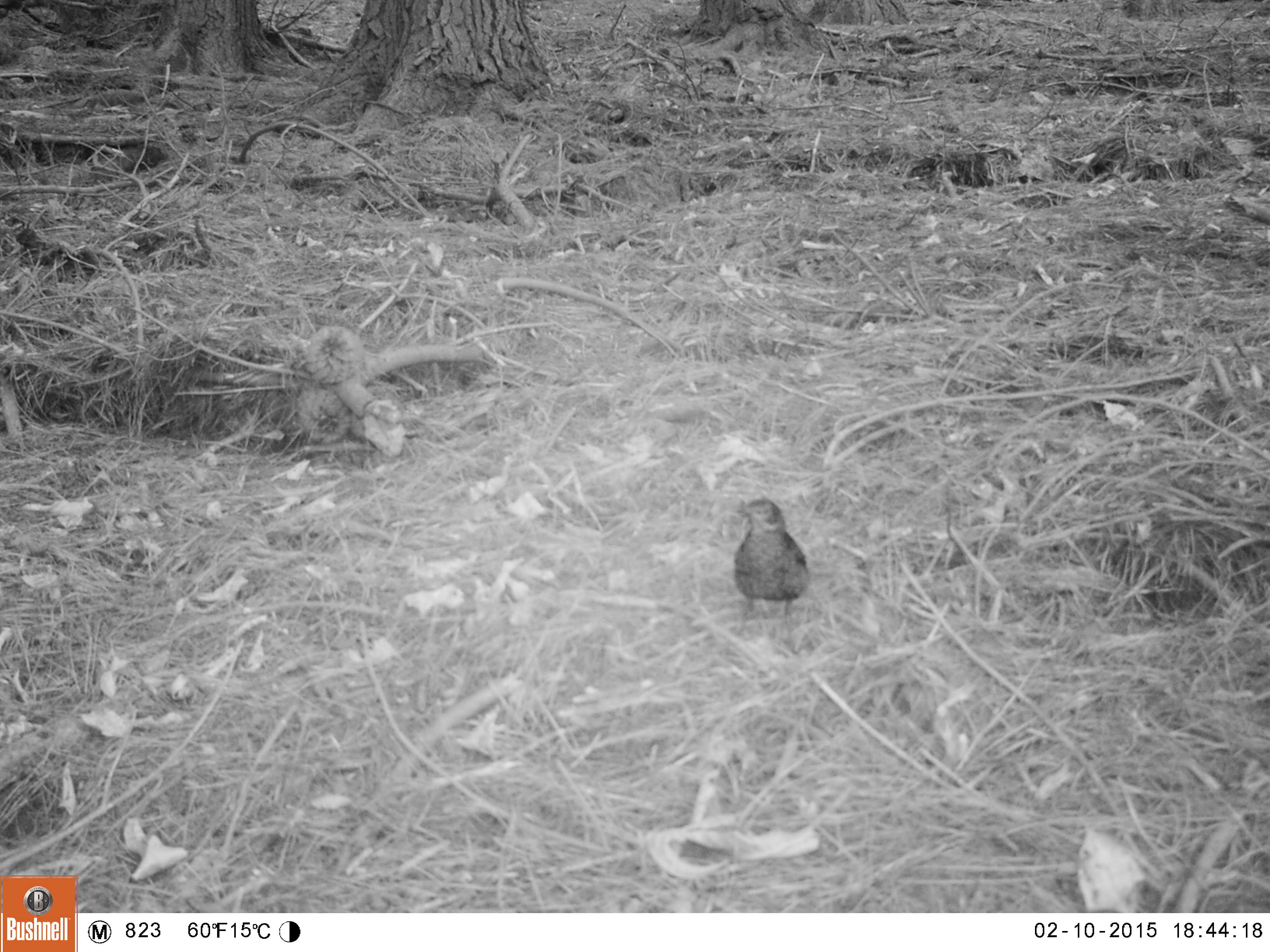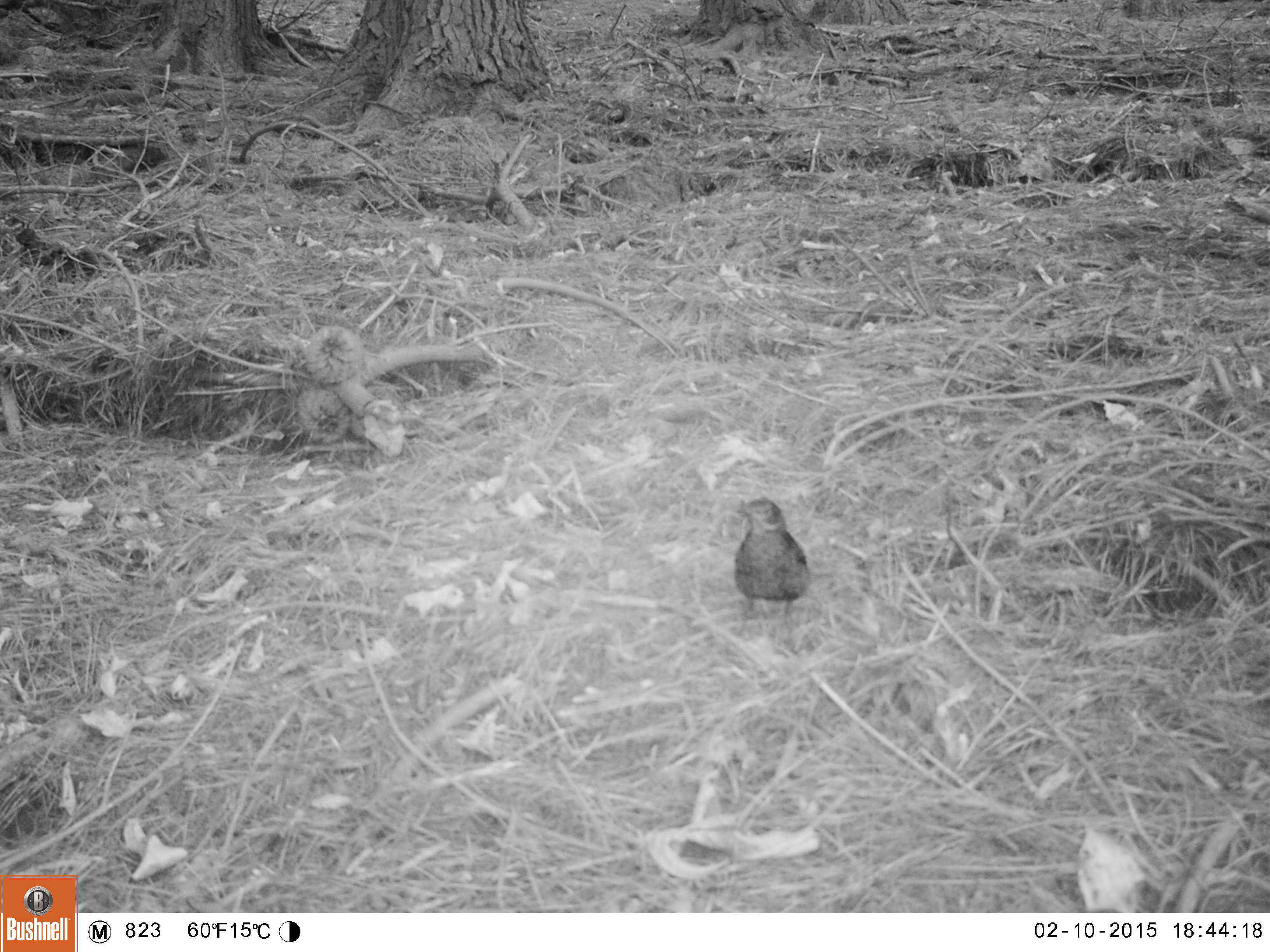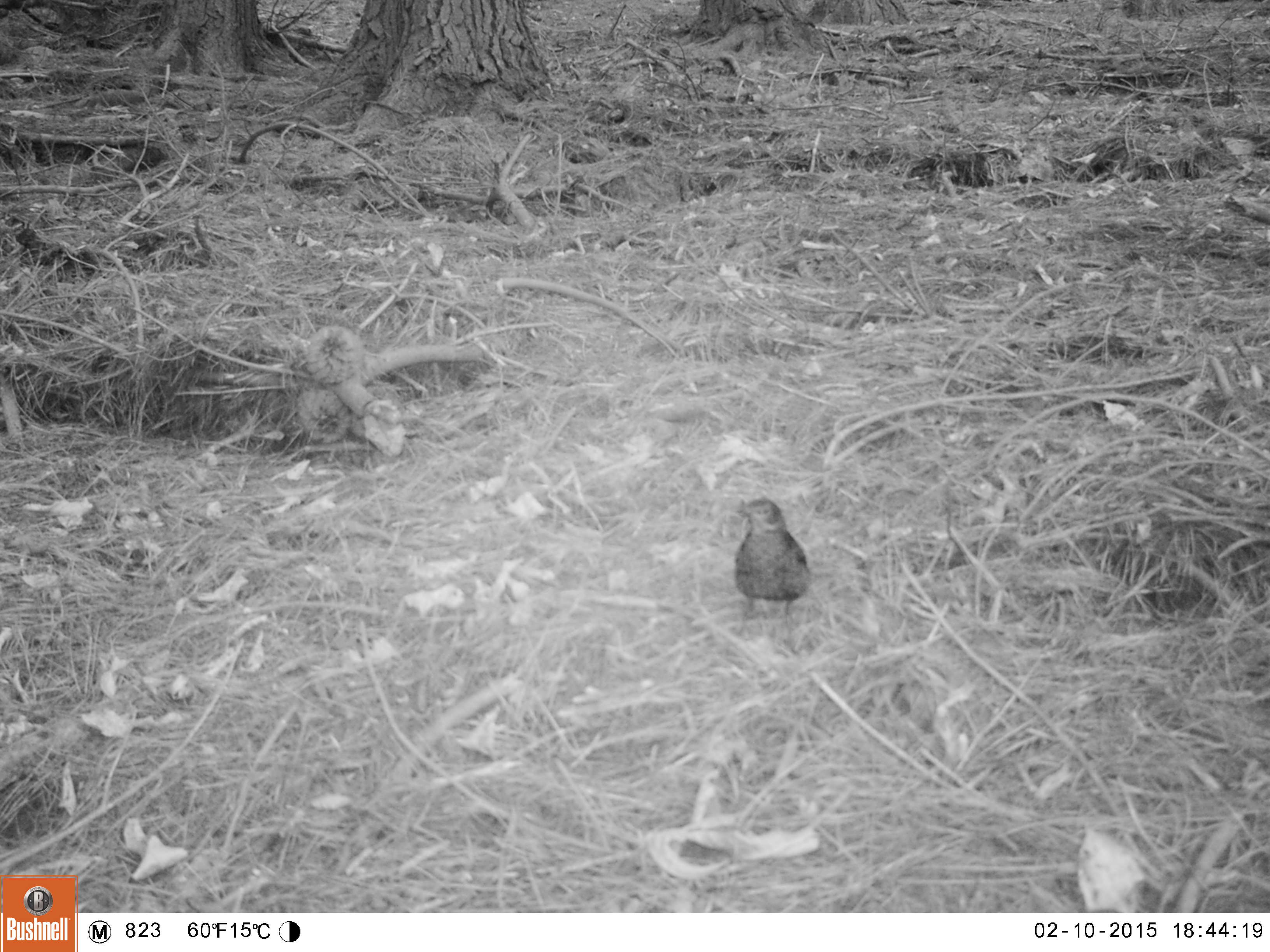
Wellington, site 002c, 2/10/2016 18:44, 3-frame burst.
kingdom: Animalia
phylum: Chordata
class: Aves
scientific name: Aves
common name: bird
Bird (Aves).